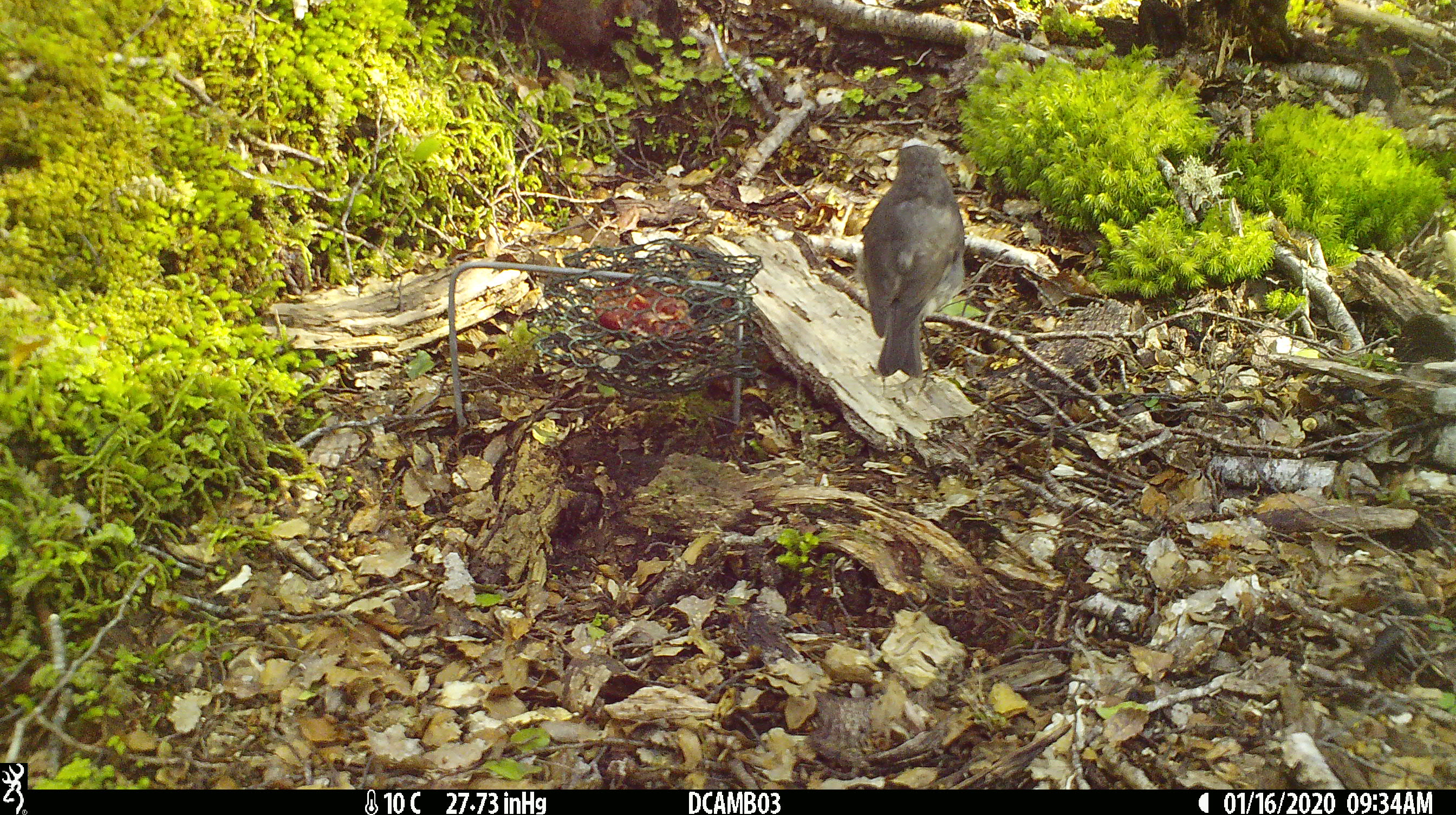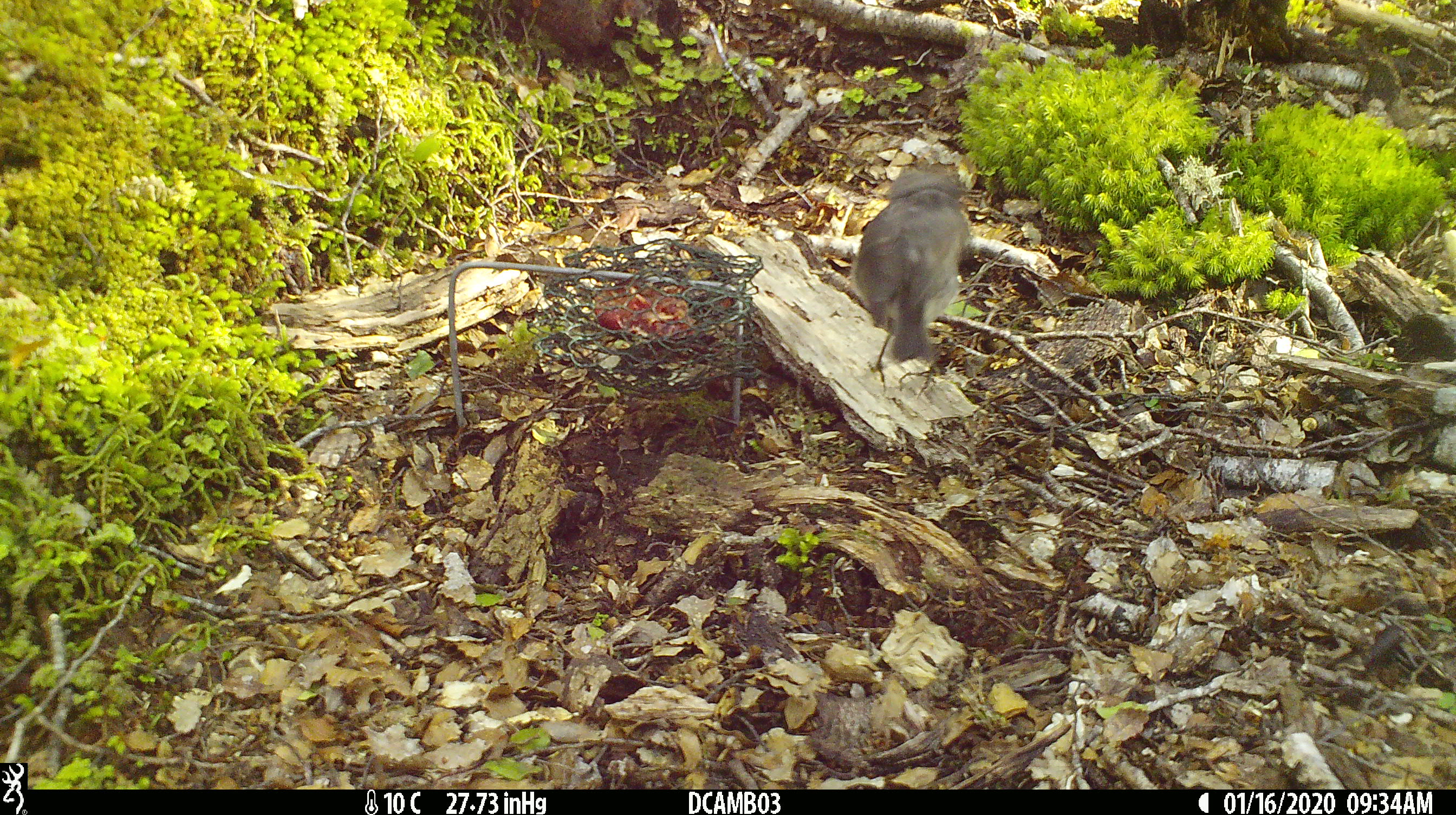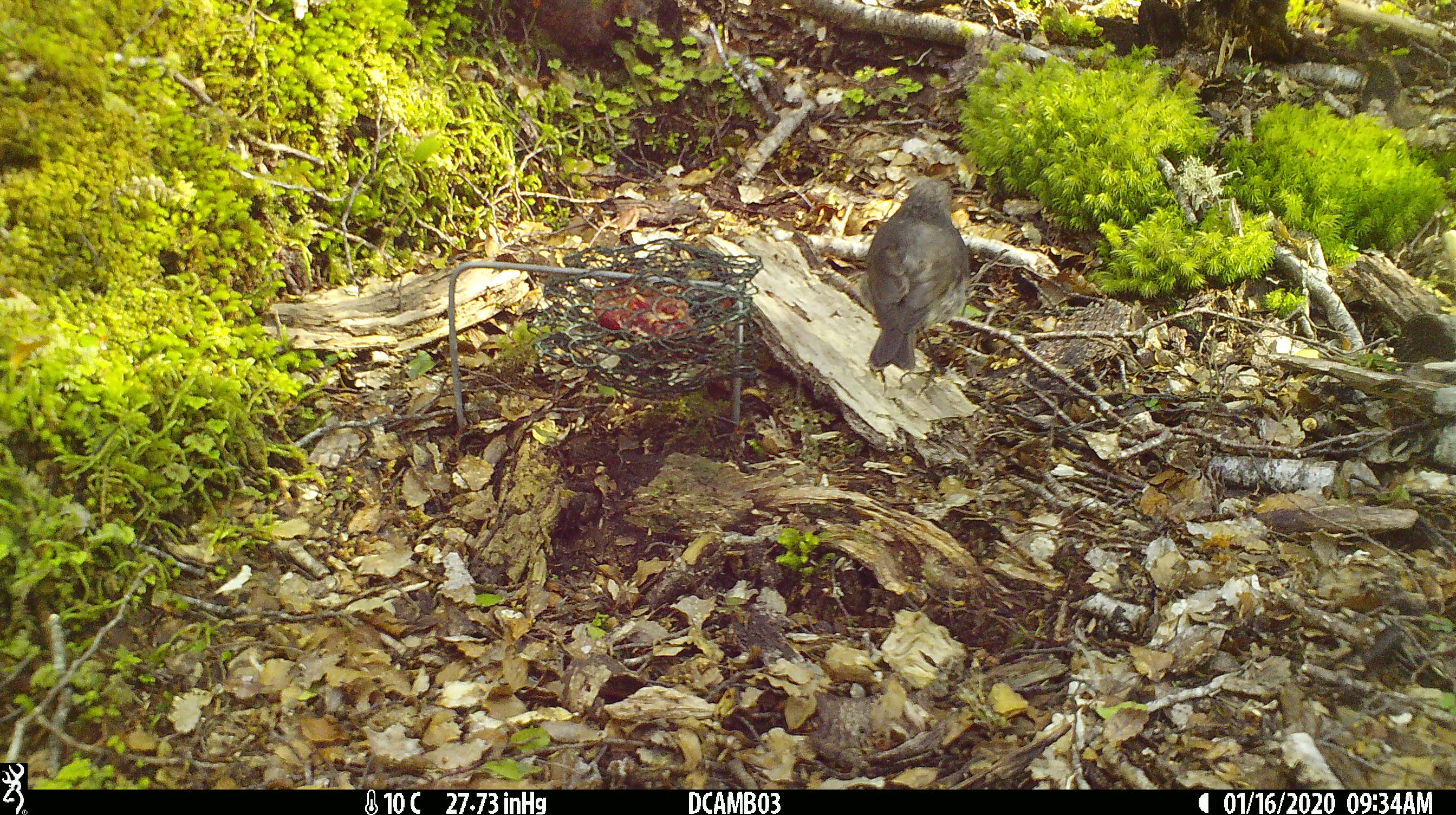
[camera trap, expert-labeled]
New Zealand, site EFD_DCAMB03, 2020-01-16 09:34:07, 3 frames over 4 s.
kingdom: Animalia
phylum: Chordata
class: Aves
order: Passeriformes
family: Petroicidae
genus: Petroica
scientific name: Petroica australis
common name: new zealand robin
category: robin